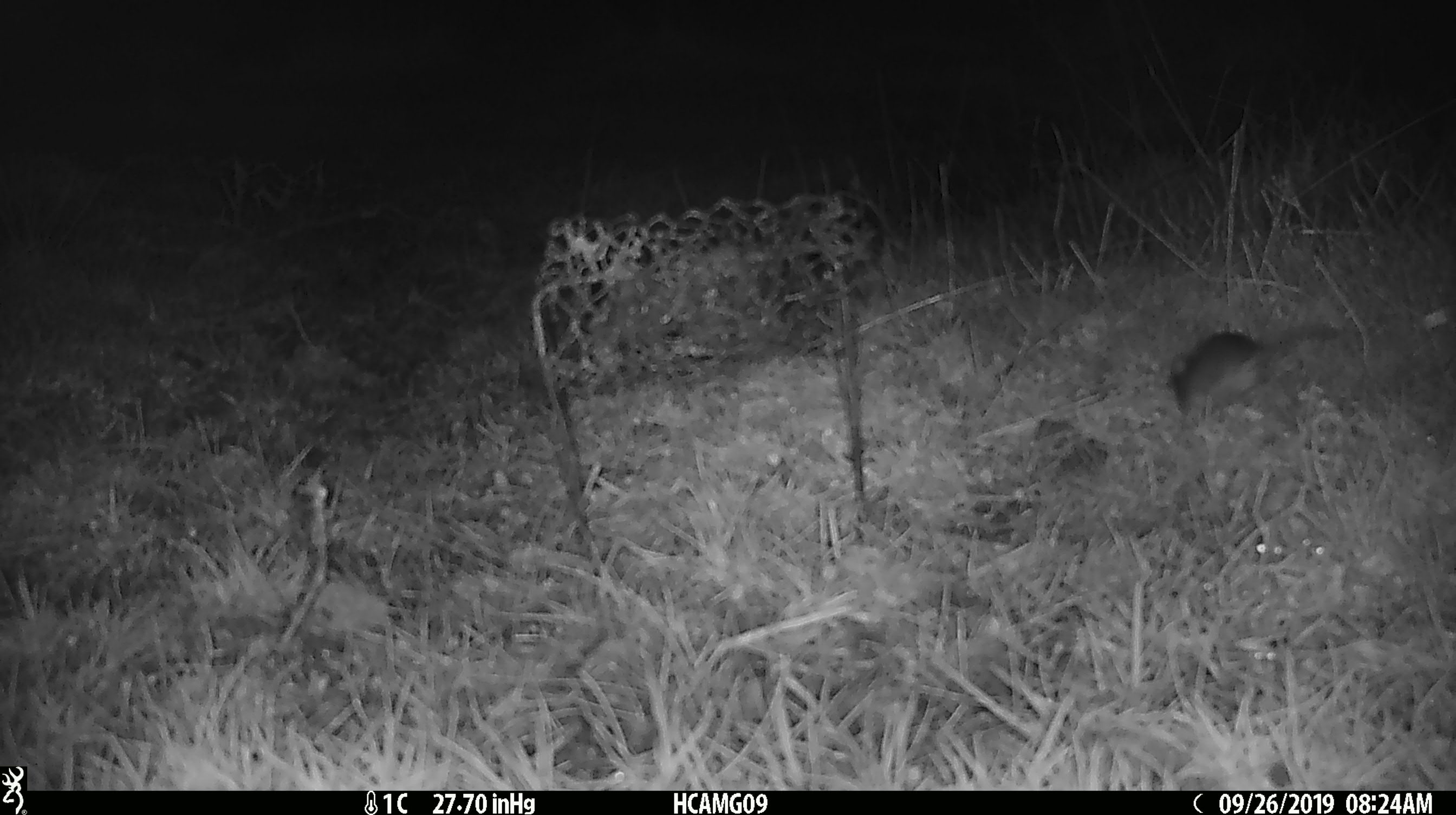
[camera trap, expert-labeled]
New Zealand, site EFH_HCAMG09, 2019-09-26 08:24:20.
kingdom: Animalia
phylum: Chordata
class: Mammalia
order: Rodentia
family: Muridae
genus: Mus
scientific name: Mus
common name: mouse